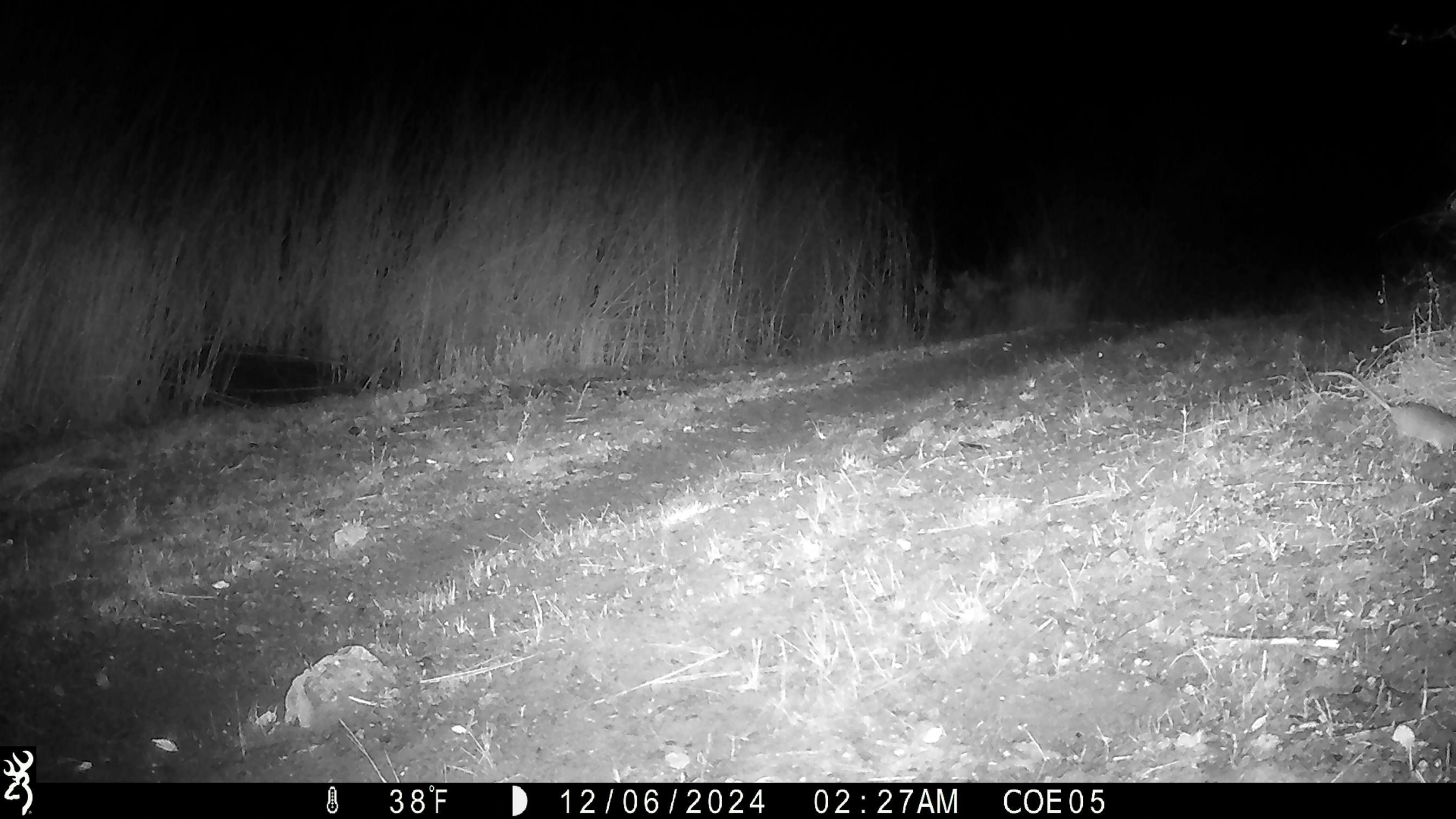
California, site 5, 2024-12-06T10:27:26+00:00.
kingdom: Animalia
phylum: Chordata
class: Mammalia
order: Rodentia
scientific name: Rodentia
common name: mouse or rat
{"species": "mouse or rat (Rodentia)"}